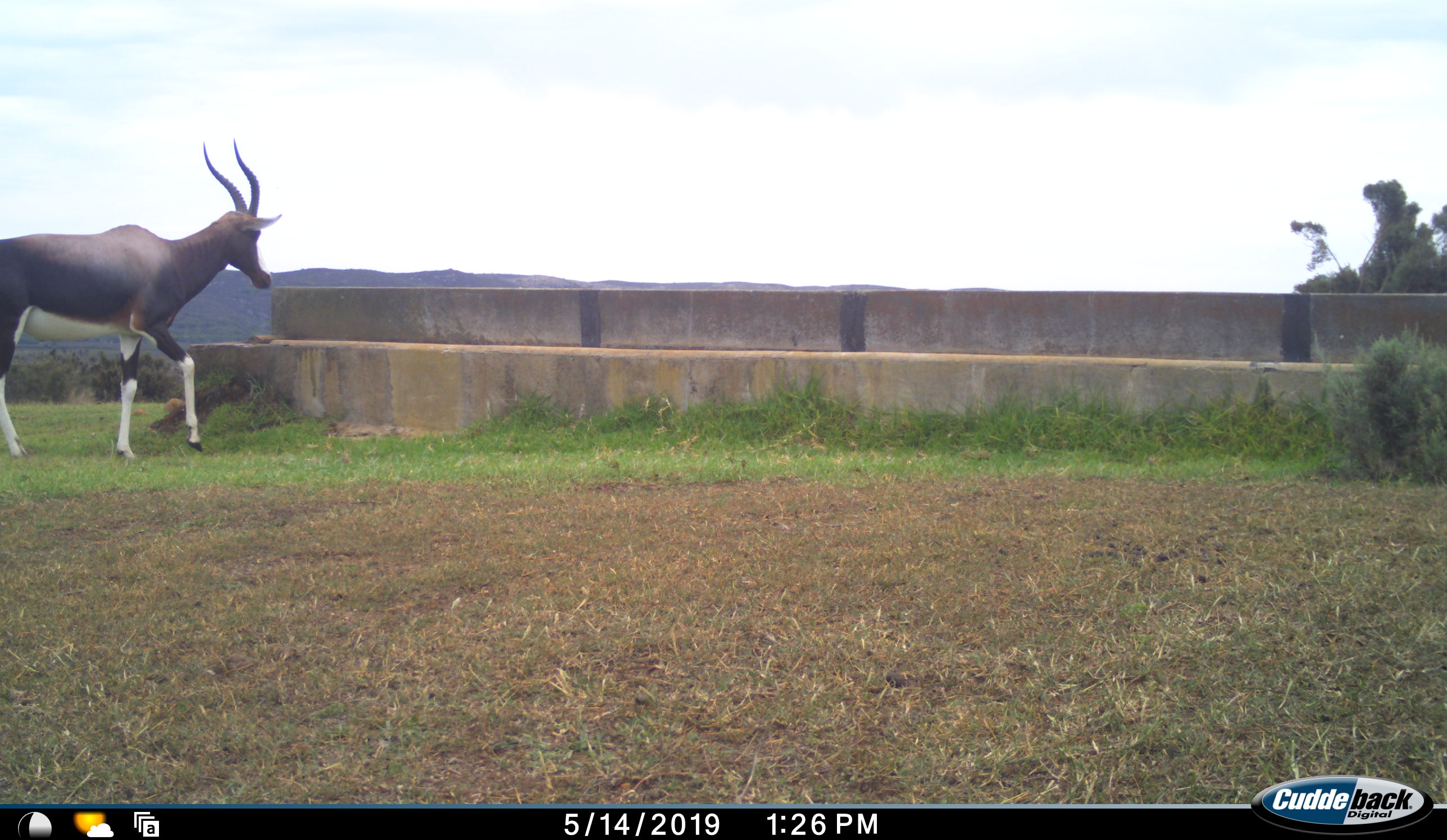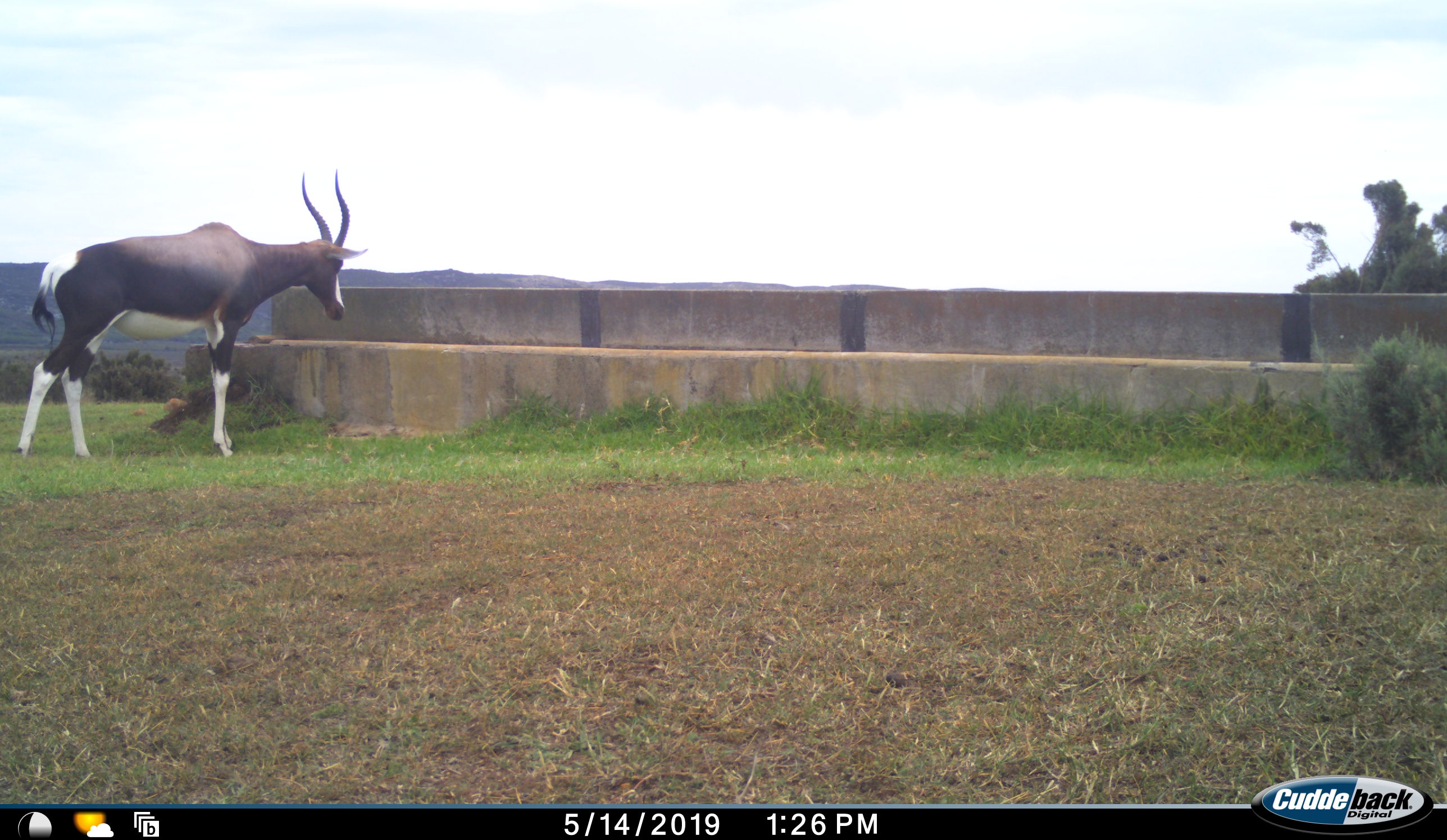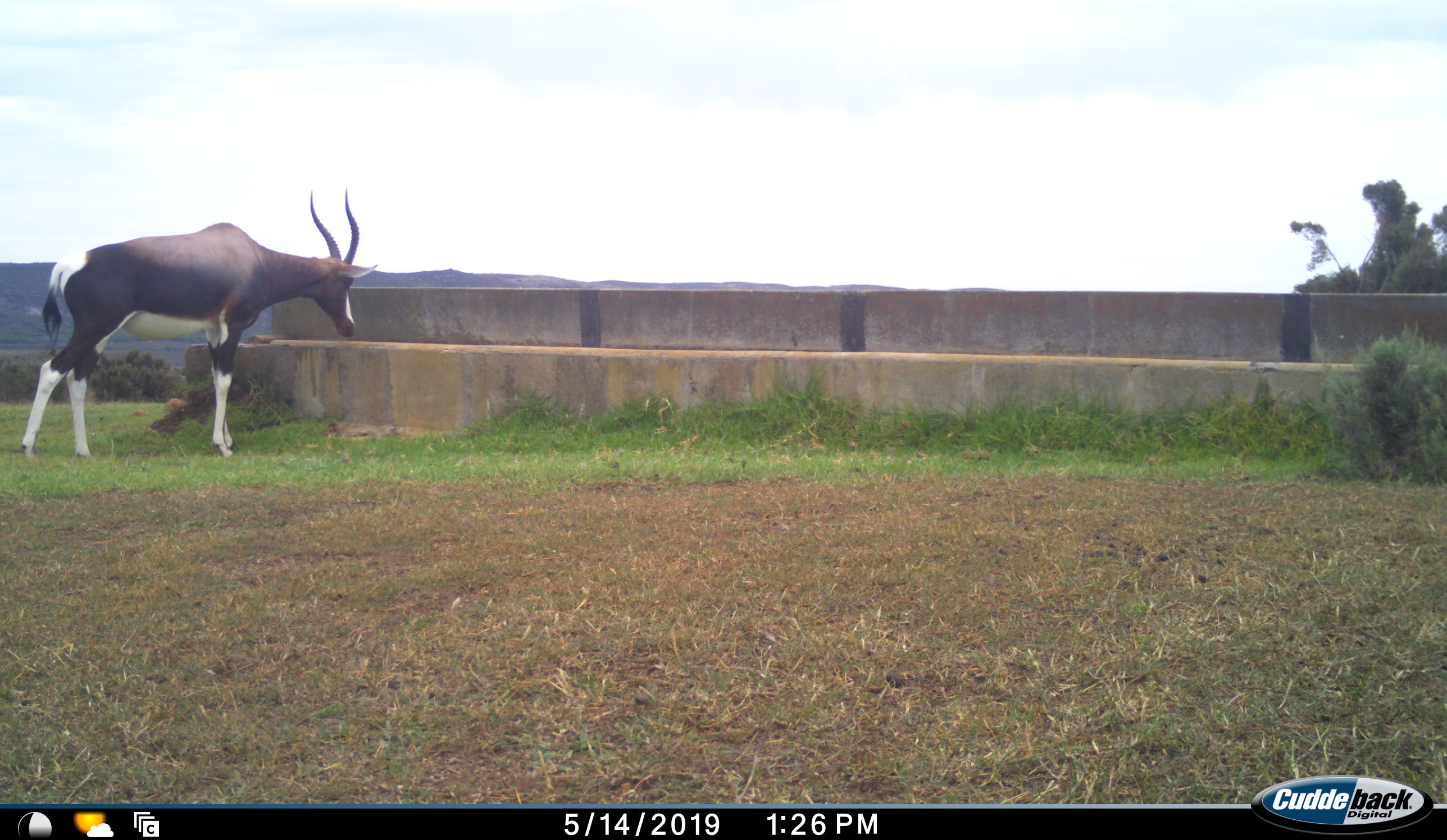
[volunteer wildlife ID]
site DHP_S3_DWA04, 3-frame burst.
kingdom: Animalia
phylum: Chordata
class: Mammalia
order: Artiodactyla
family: Bovidae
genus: Damaliscus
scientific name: Damaliscus pygargus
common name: bontebok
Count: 1.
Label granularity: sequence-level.